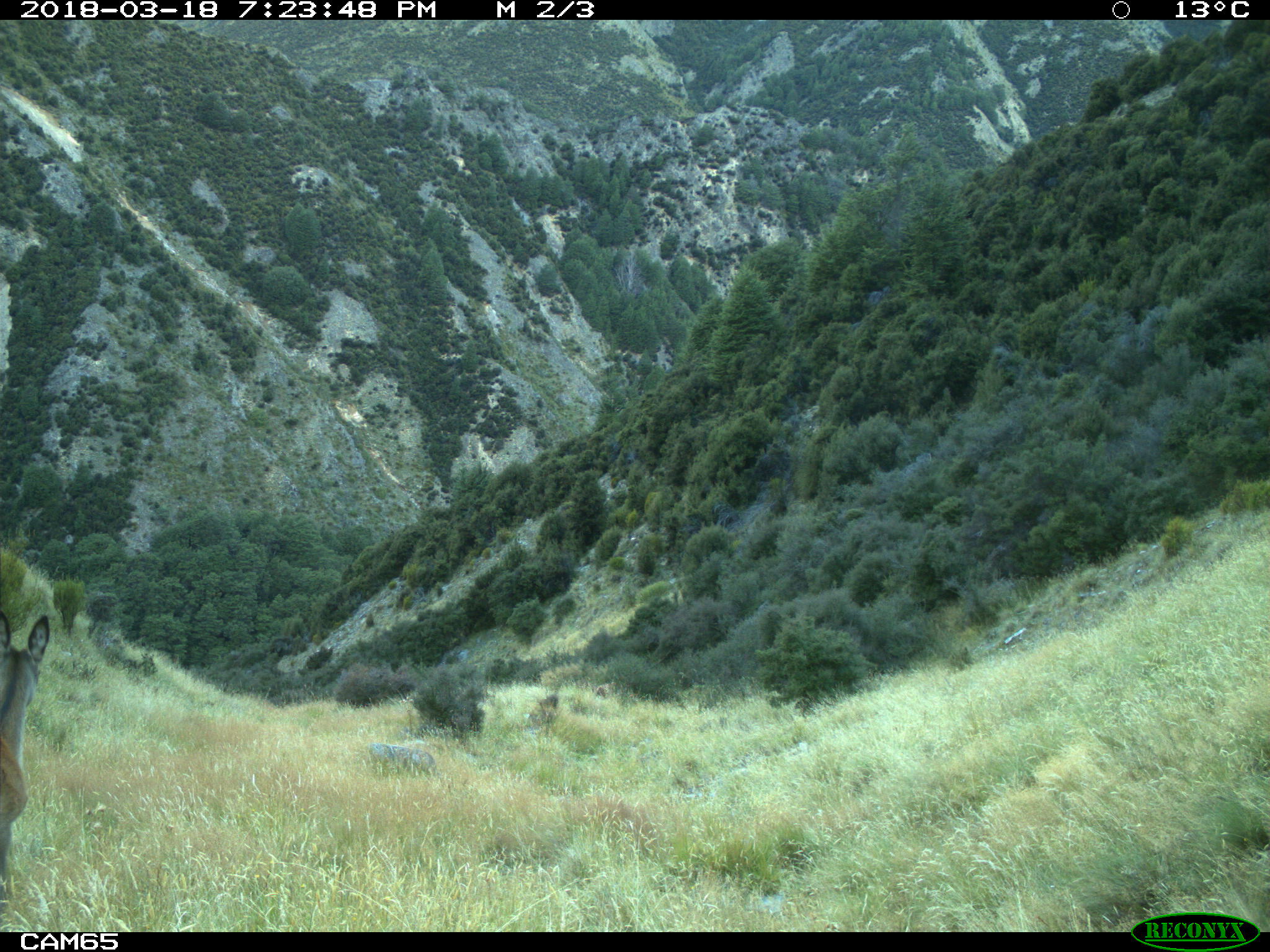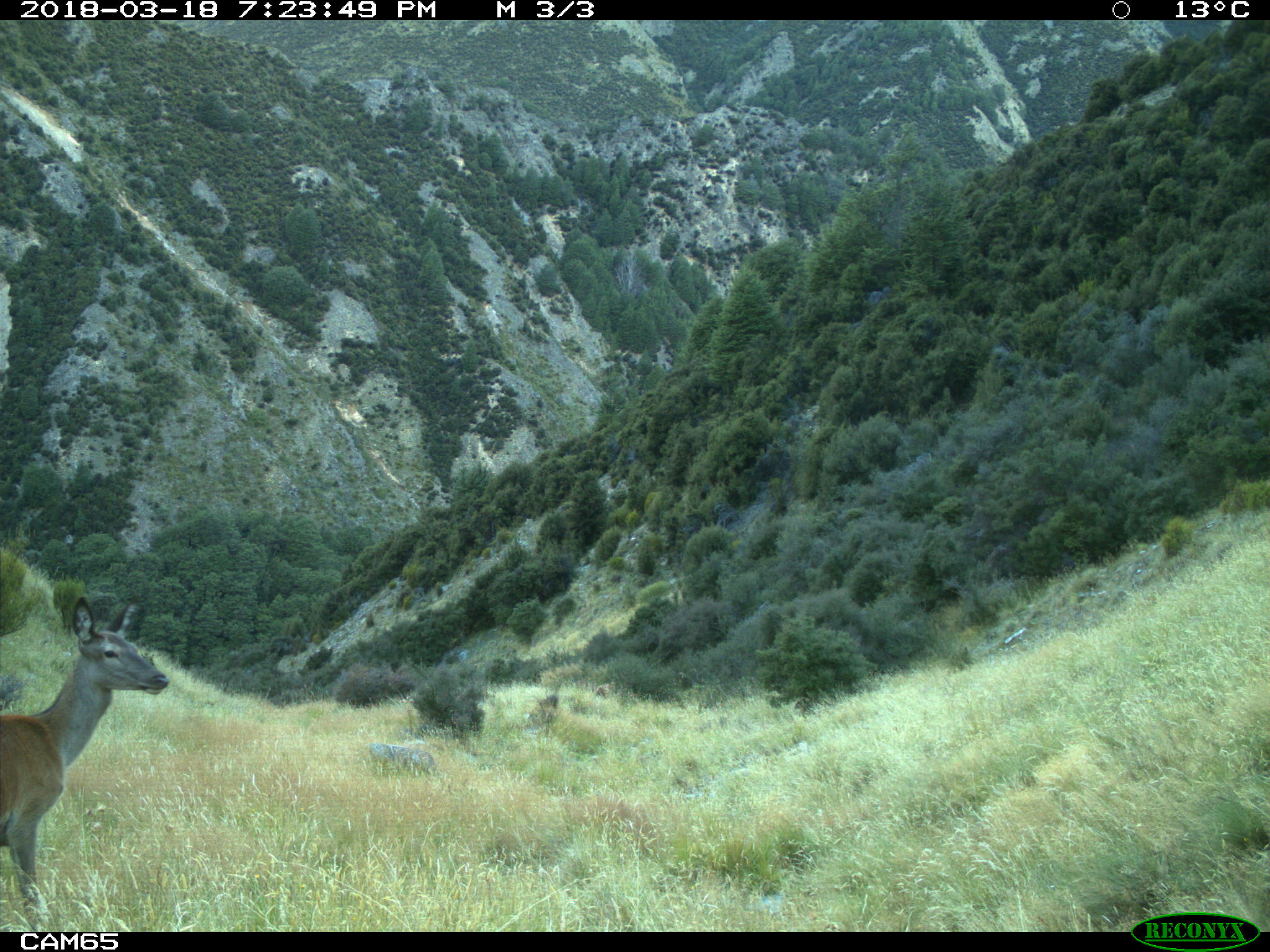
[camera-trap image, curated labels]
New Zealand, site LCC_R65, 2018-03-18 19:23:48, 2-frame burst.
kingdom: Animalia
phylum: Chordata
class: Mammalia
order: Artiodactyla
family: Cervidae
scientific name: Cervidae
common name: deer